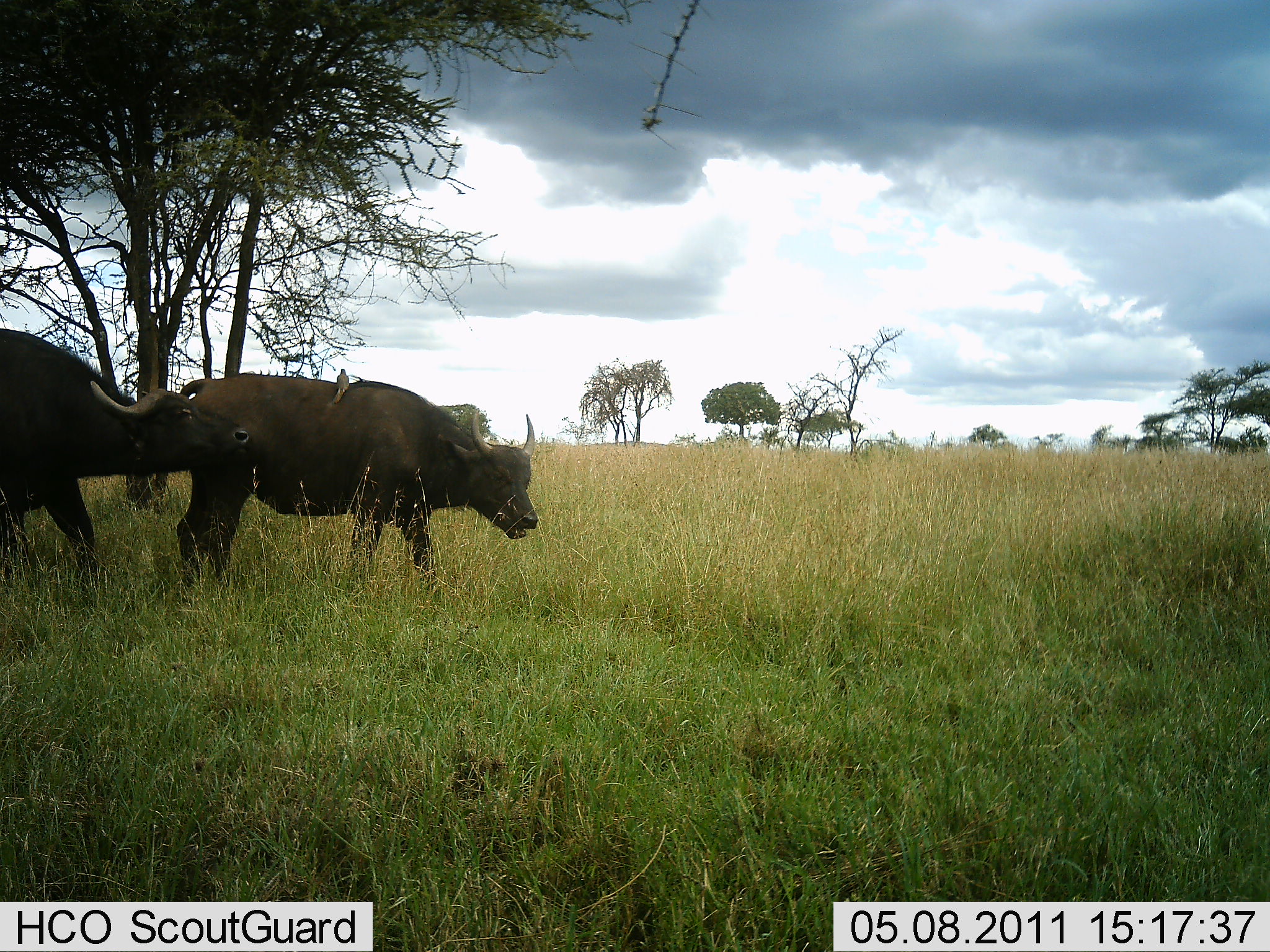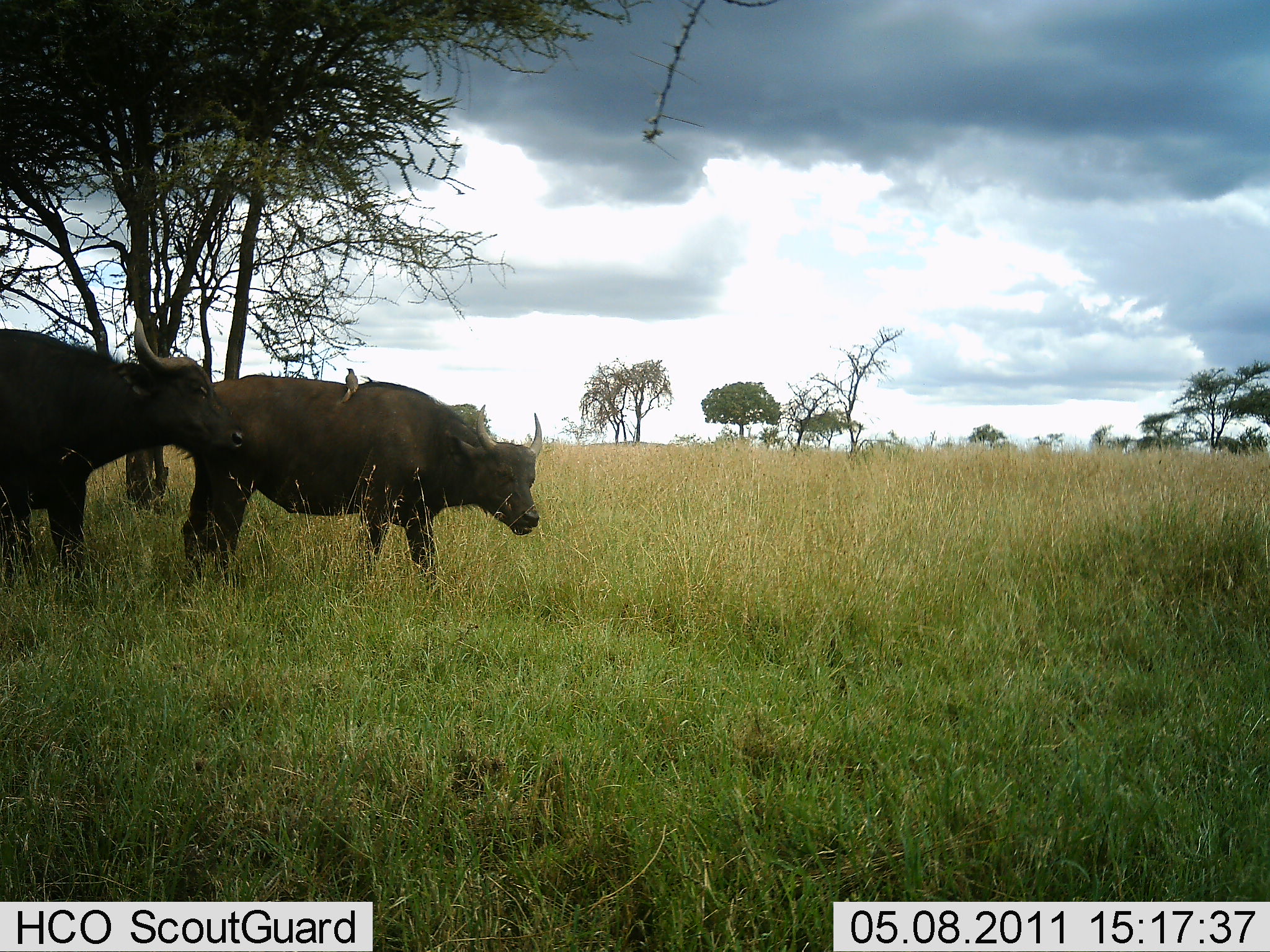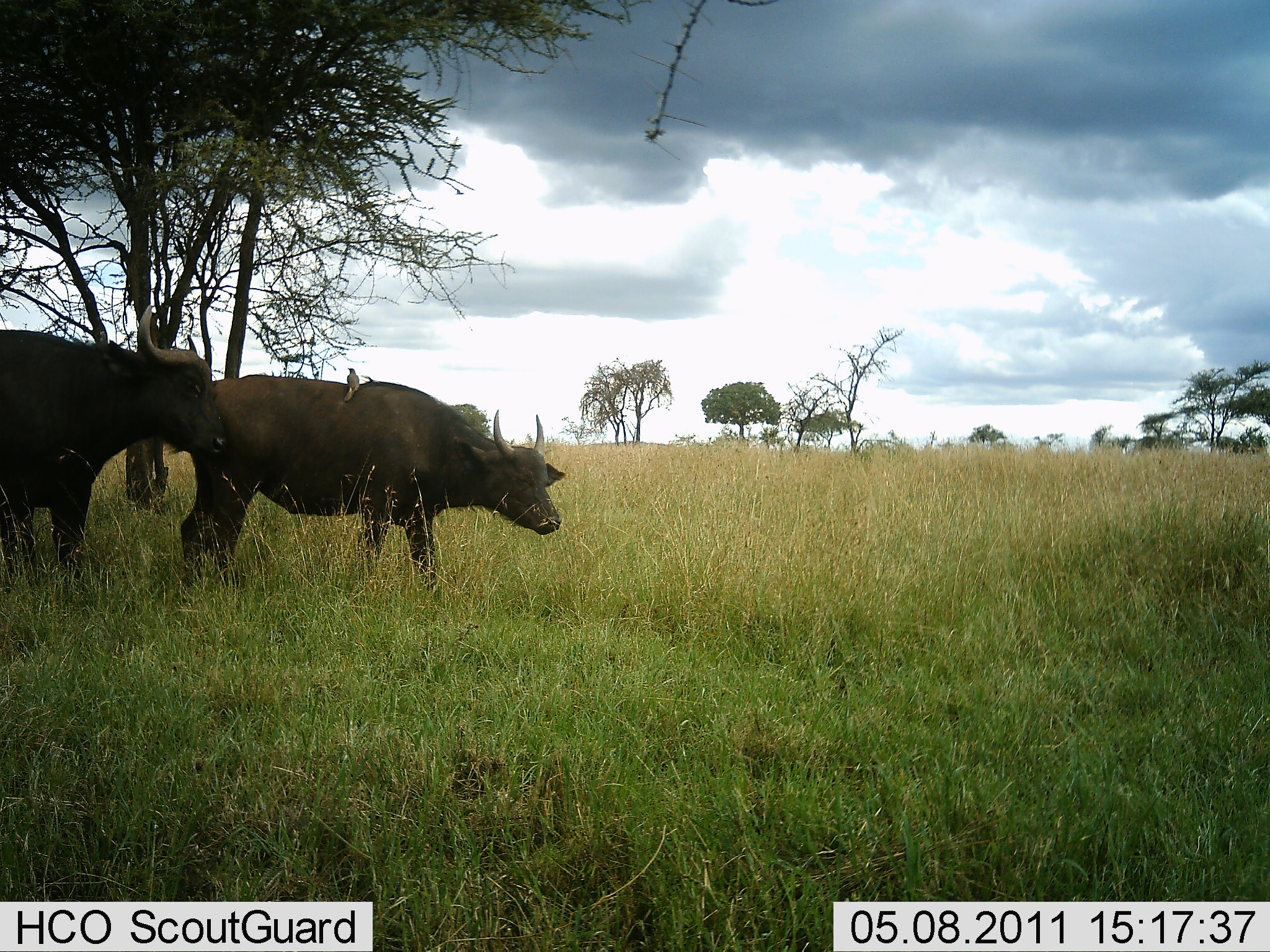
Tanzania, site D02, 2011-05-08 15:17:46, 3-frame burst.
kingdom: Animalia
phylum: Chordata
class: Mammalia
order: Artiodactyla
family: Bovidae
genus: Syncerus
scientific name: Syncerus caffer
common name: cape buffalo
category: buffalo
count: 2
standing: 38%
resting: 0%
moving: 46%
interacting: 46%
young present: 0%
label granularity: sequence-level